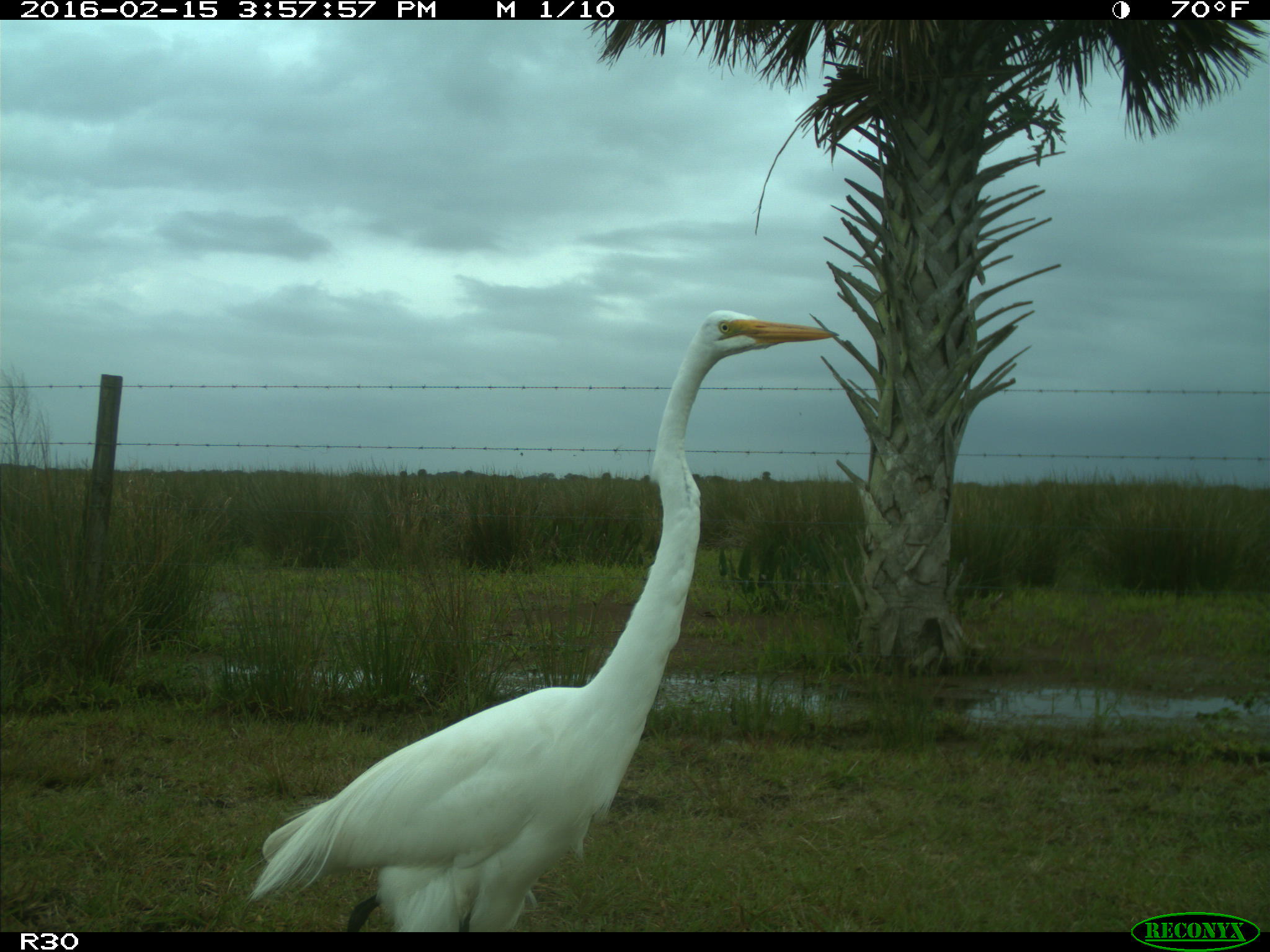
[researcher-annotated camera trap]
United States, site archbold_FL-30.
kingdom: Animalia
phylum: Chordata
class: Aves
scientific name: Aves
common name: birds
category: unidentified bird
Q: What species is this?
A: Unidentified bird (birds) (Aves).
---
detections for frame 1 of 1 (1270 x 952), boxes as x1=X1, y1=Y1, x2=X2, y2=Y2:
animal: x1=249, y1=307, x2=841, y2=932